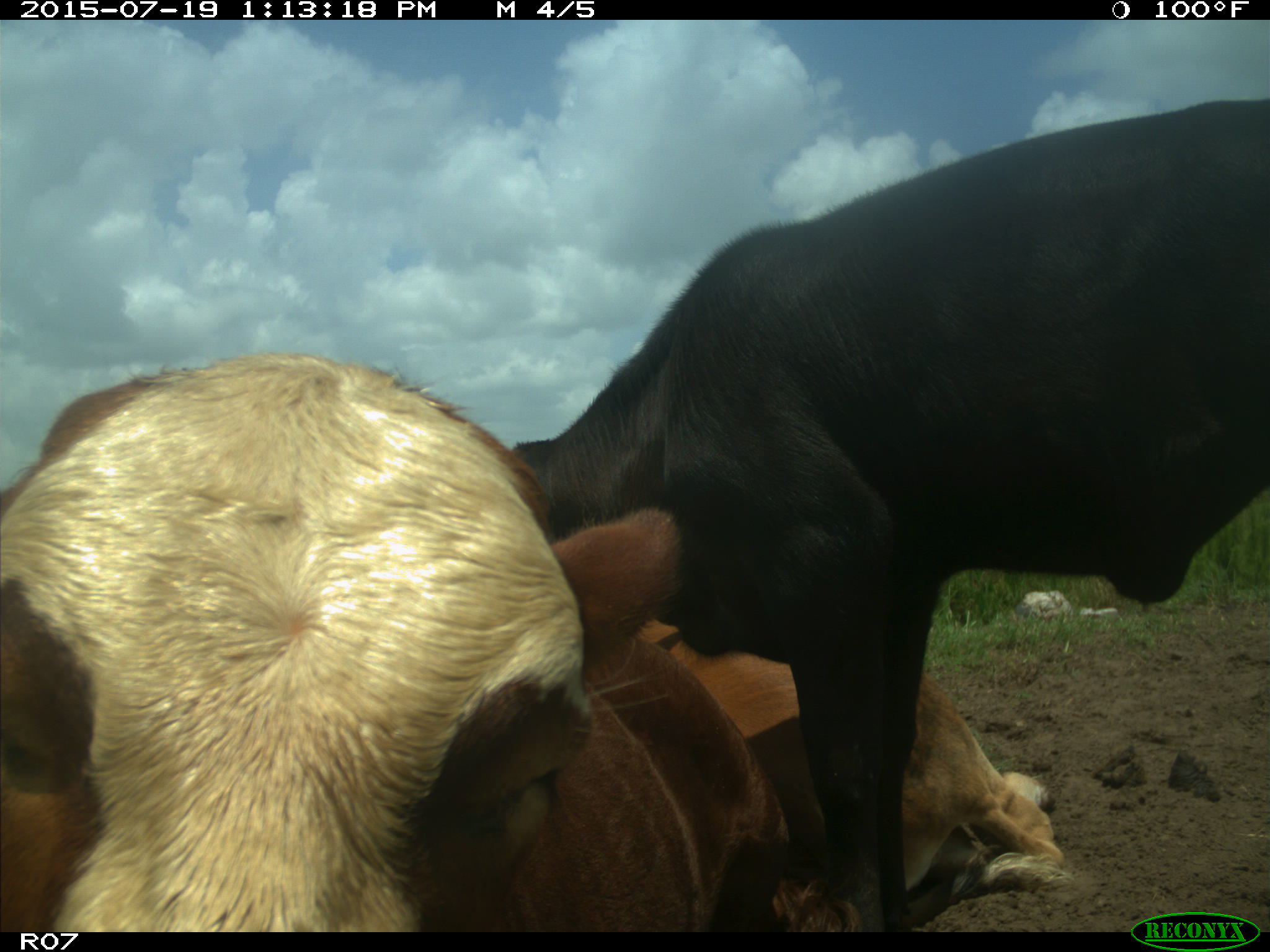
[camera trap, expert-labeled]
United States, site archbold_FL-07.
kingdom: Animalia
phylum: Chordata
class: Mammalia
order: Artiodactyla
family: Bovidae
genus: Bos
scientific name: Bos taurus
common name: domestic cow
Bos taurus (domestic cow).